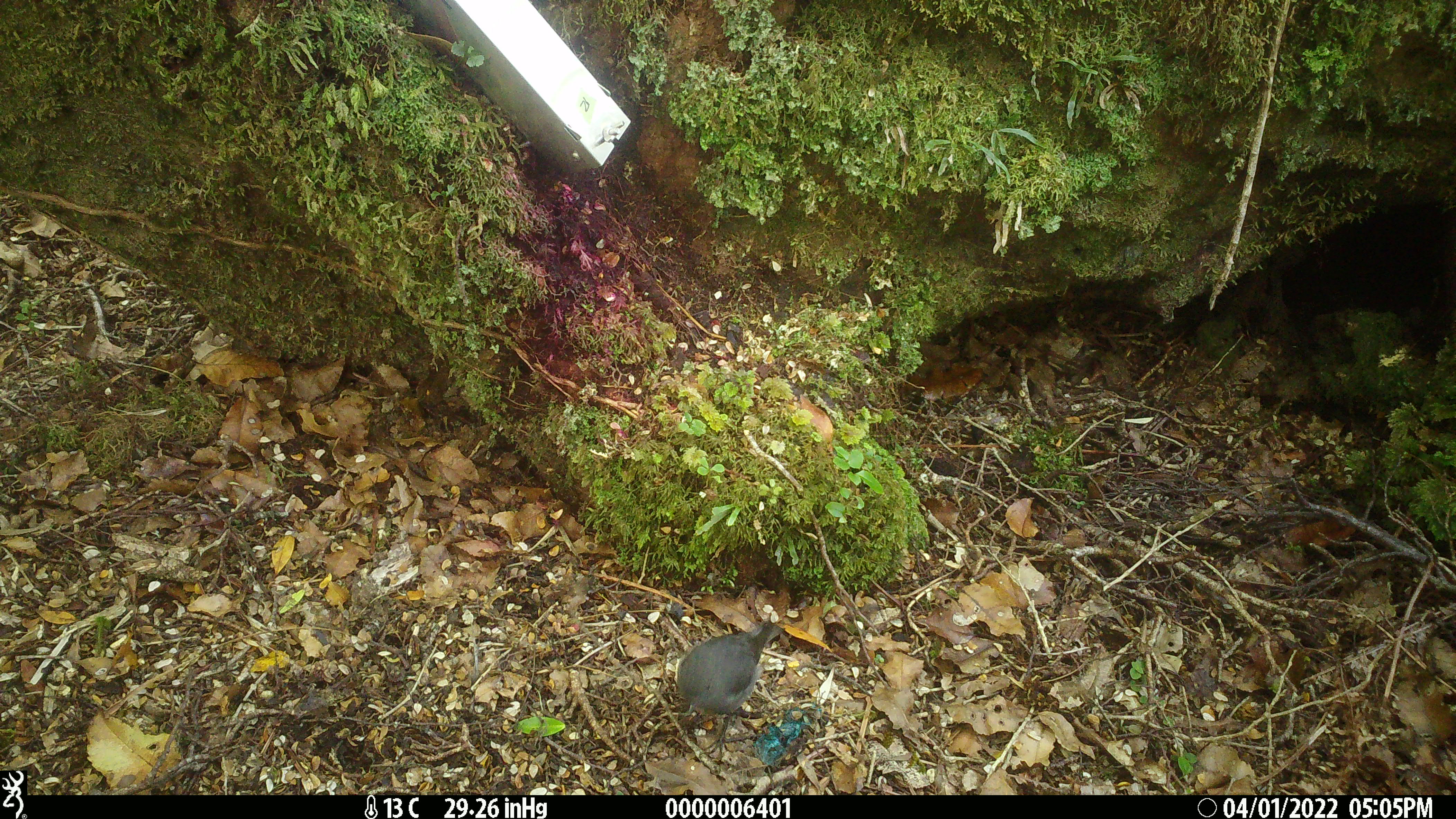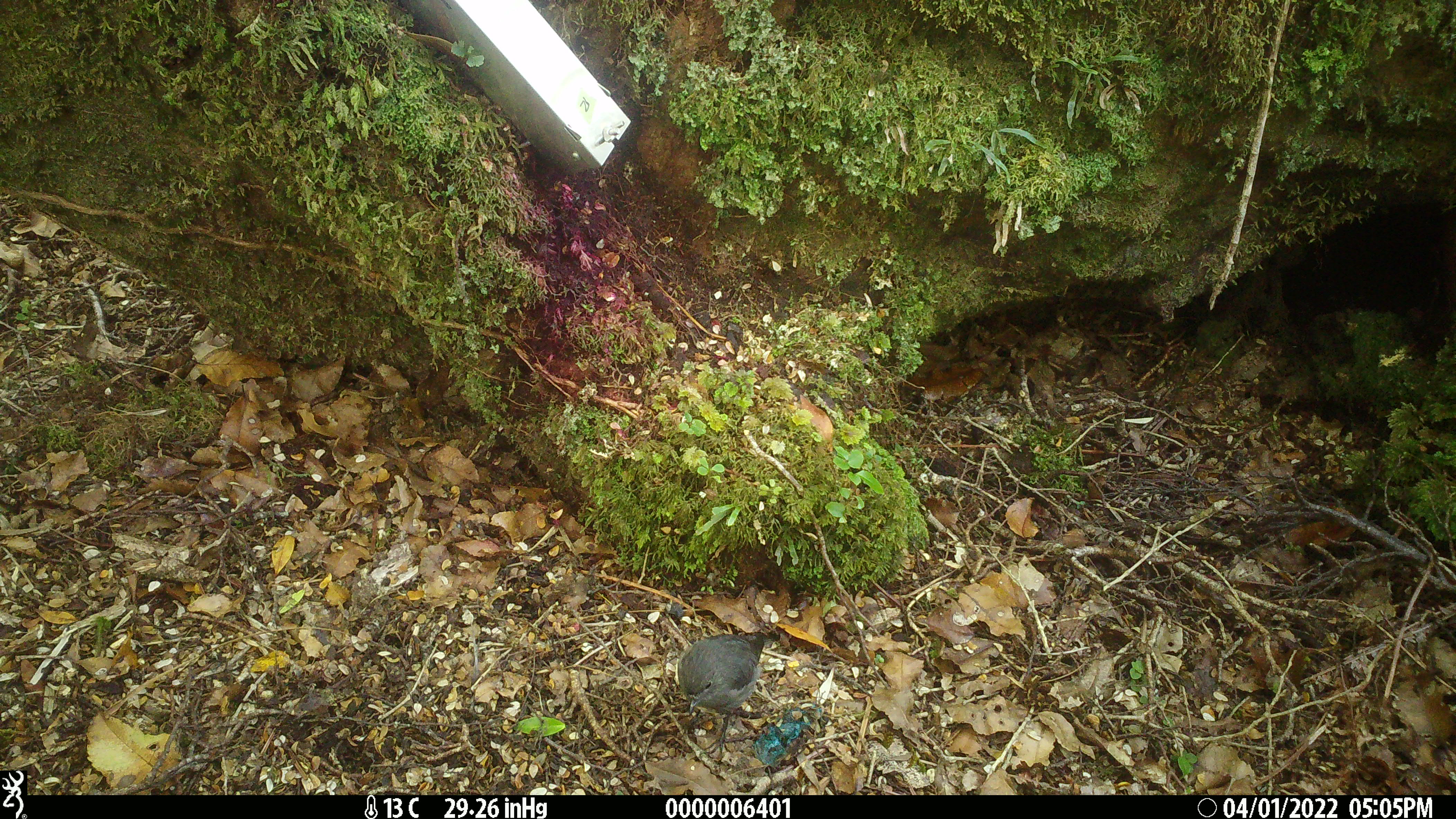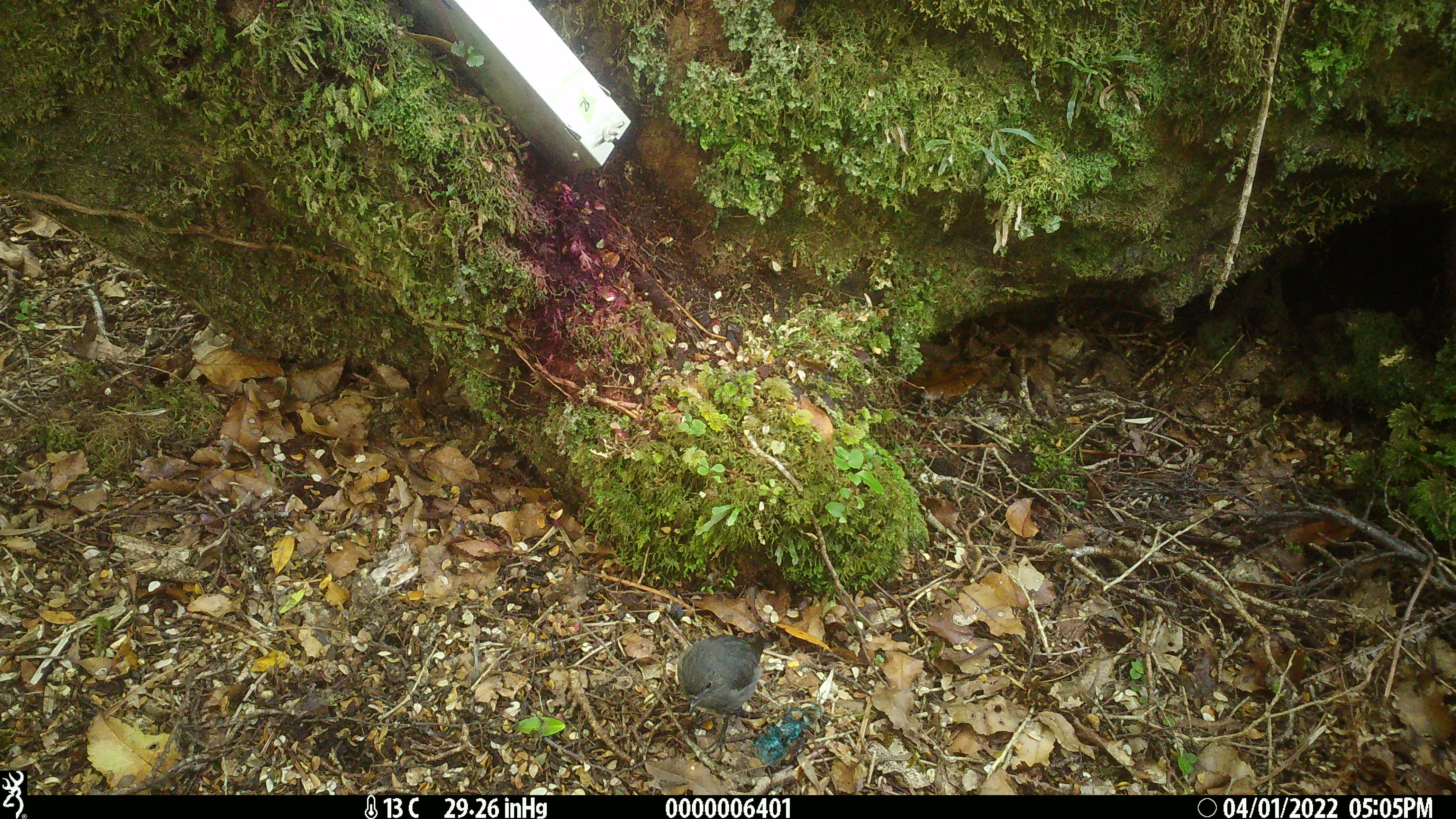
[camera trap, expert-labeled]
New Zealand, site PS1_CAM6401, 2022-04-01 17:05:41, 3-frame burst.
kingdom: Animalia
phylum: Chordata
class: Aves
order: Passeriformes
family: Petroicidae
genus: Petroica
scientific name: Petroica australis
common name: new zealand robin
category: robin